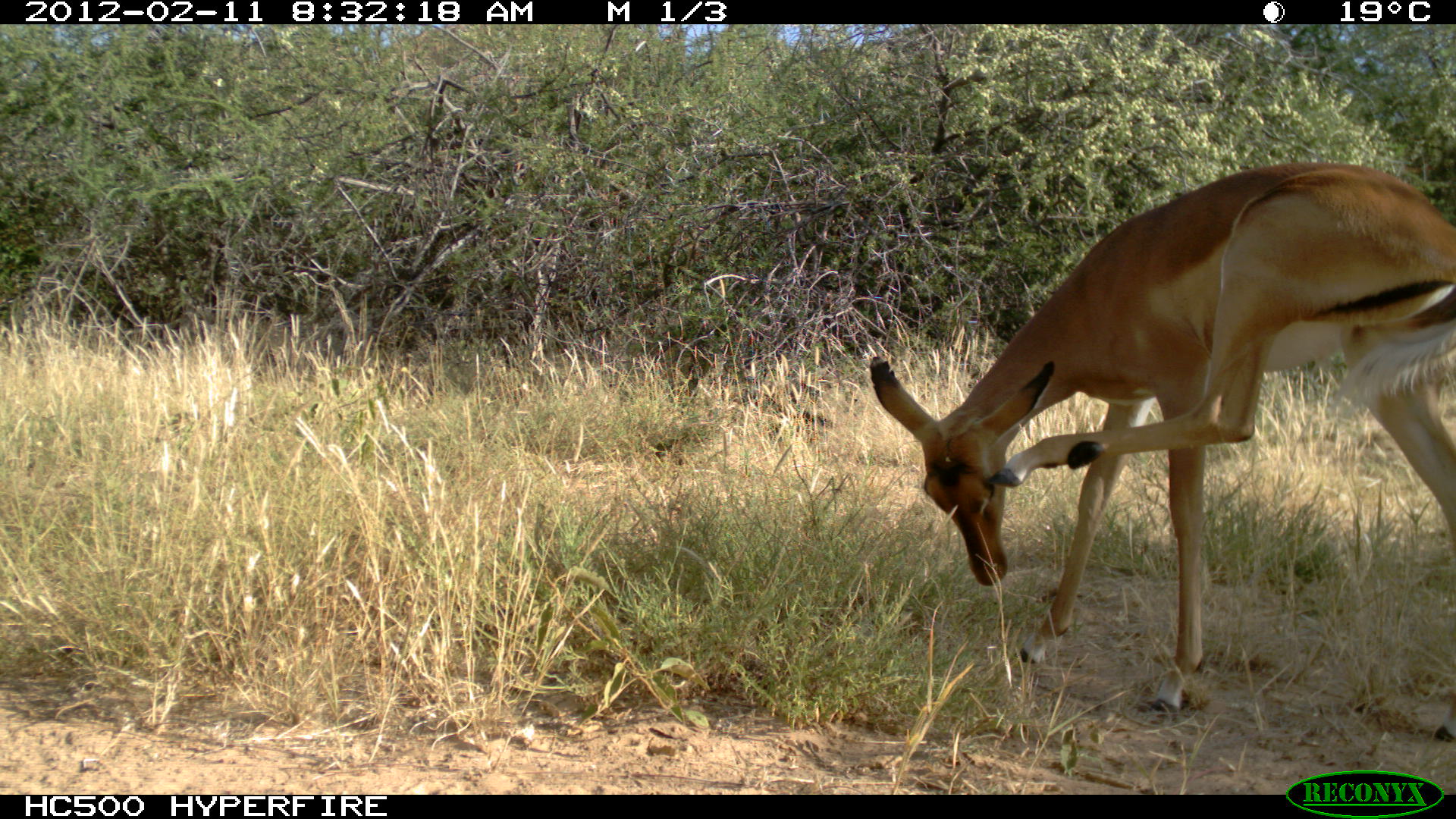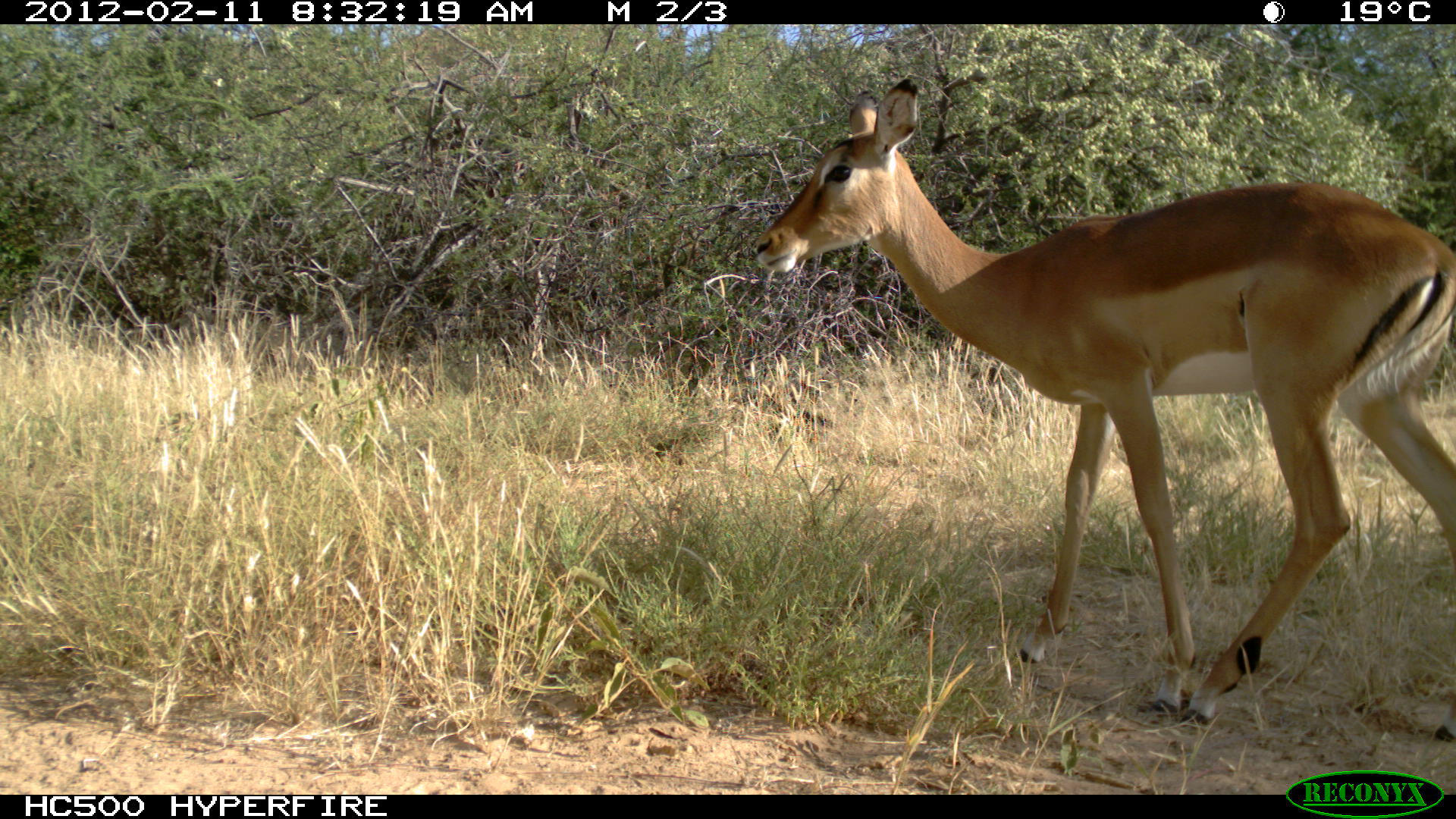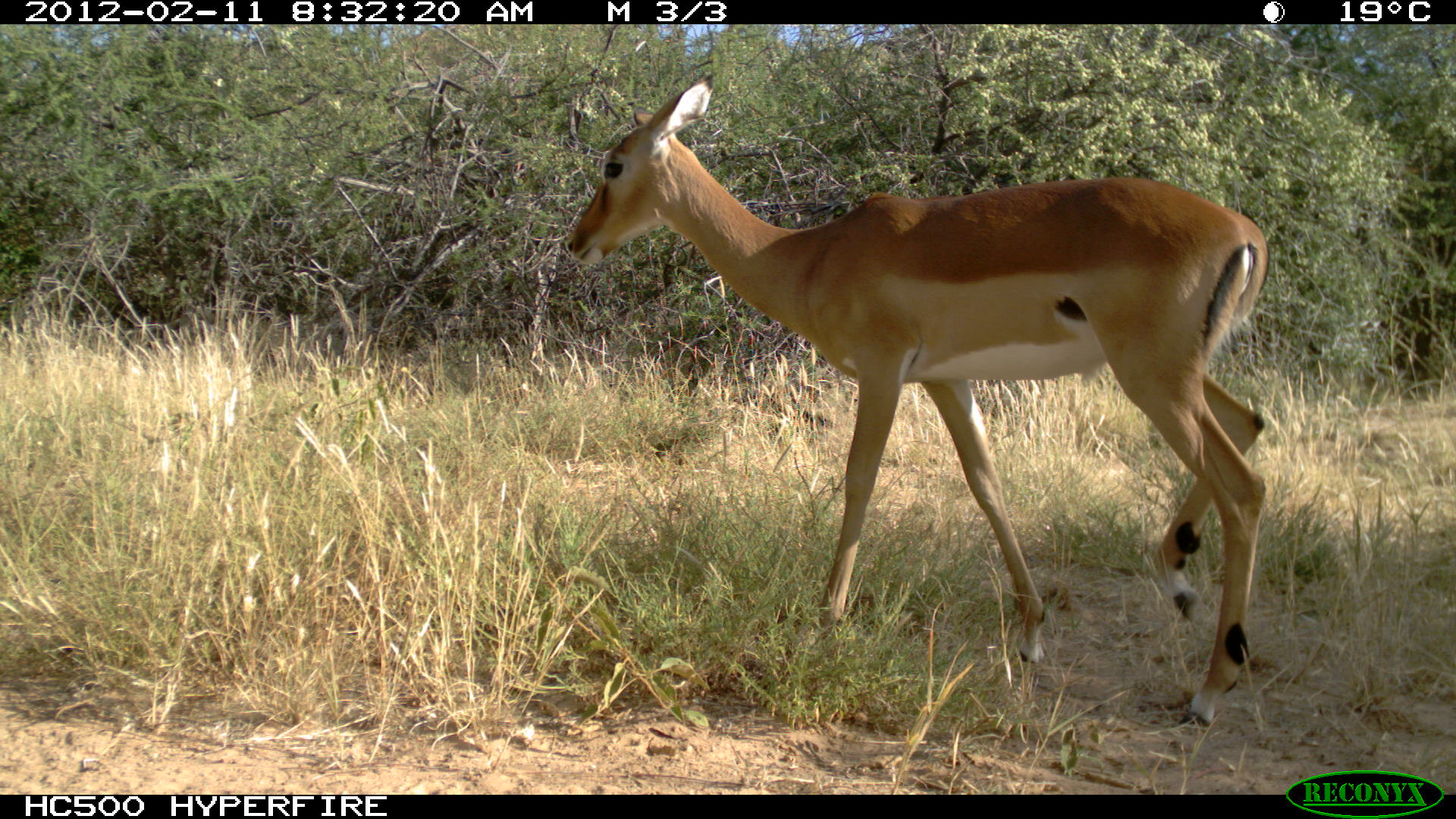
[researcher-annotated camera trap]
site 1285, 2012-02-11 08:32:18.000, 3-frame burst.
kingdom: Animalia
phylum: Chordata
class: Mammalia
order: Artiodactyla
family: Bovidae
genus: Aepyceros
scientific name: Aepyceros melampus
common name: impala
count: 1